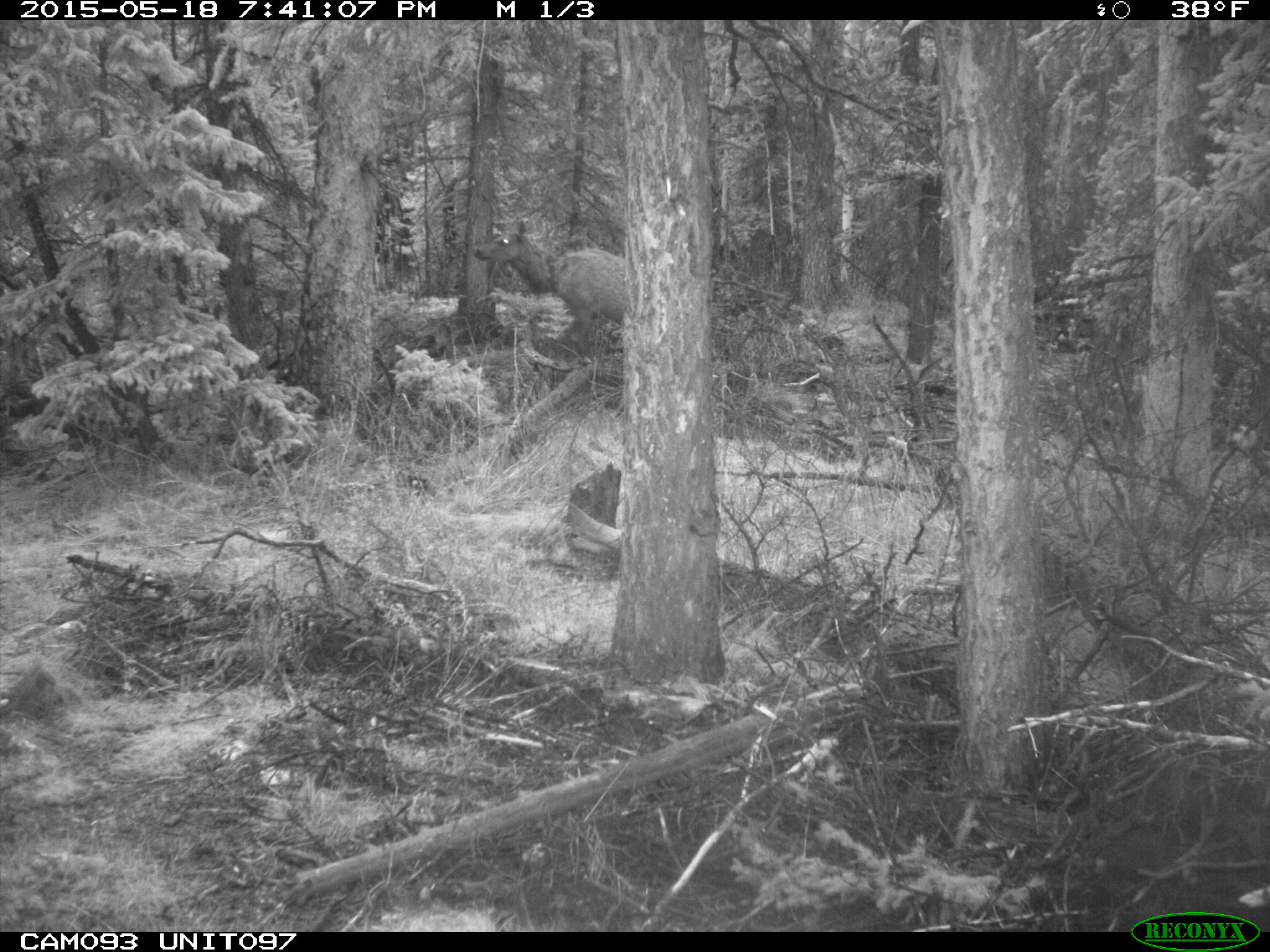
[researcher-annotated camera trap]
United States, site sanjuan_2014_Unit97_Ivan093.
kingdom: Animalia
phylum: Chordata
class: Mammalia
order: Artiodactyla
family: Cervidae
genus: Cervus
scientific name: Cervus elaphus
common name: red deer